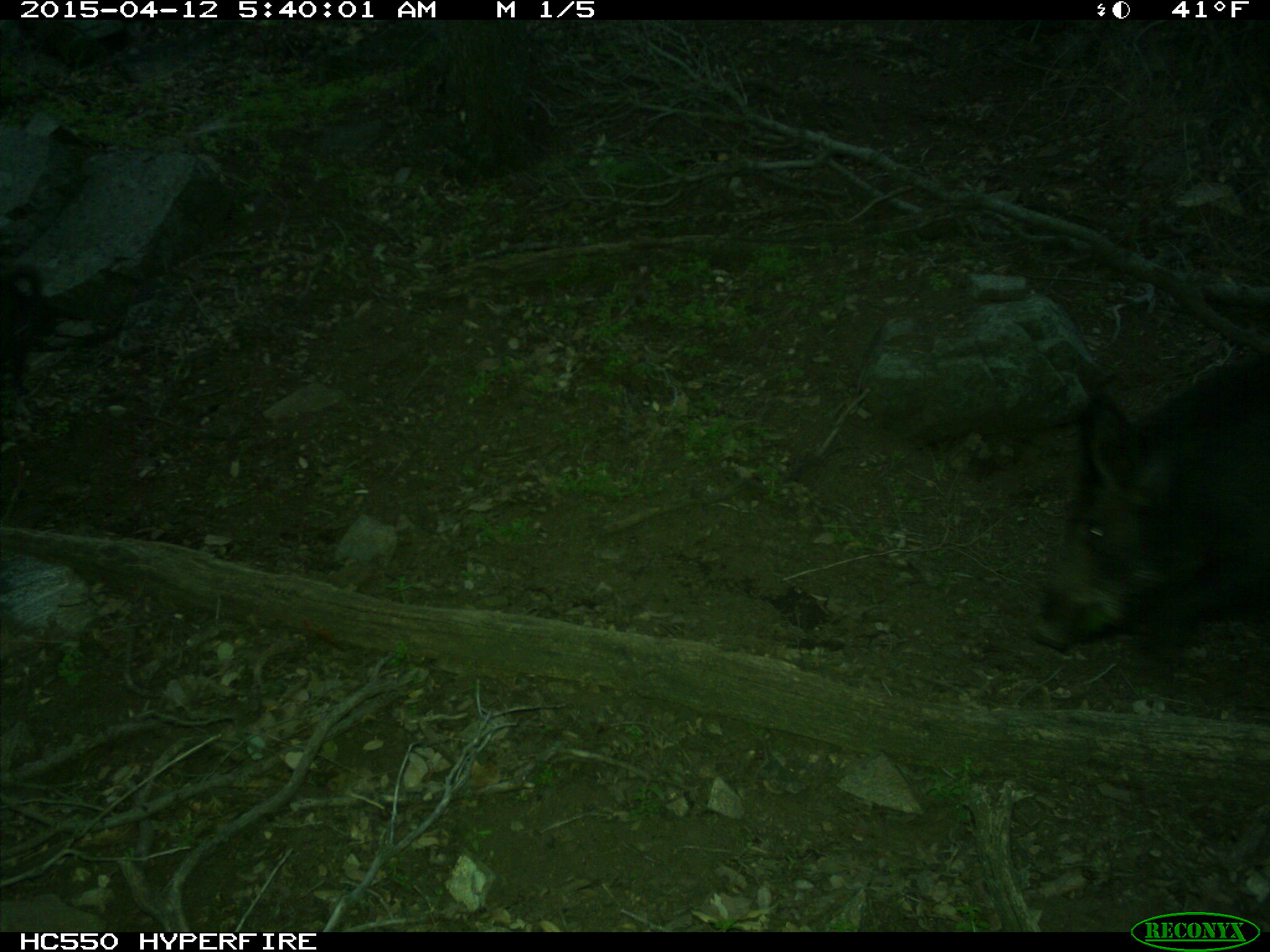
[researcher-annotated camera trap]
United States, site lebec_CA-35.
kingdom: Animalia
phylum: Chordata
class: Mammalia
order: Artiodactyla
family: Suidae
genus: Sus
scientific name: Sus scrofa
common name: wild boar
Sus scrofa (wild boar).